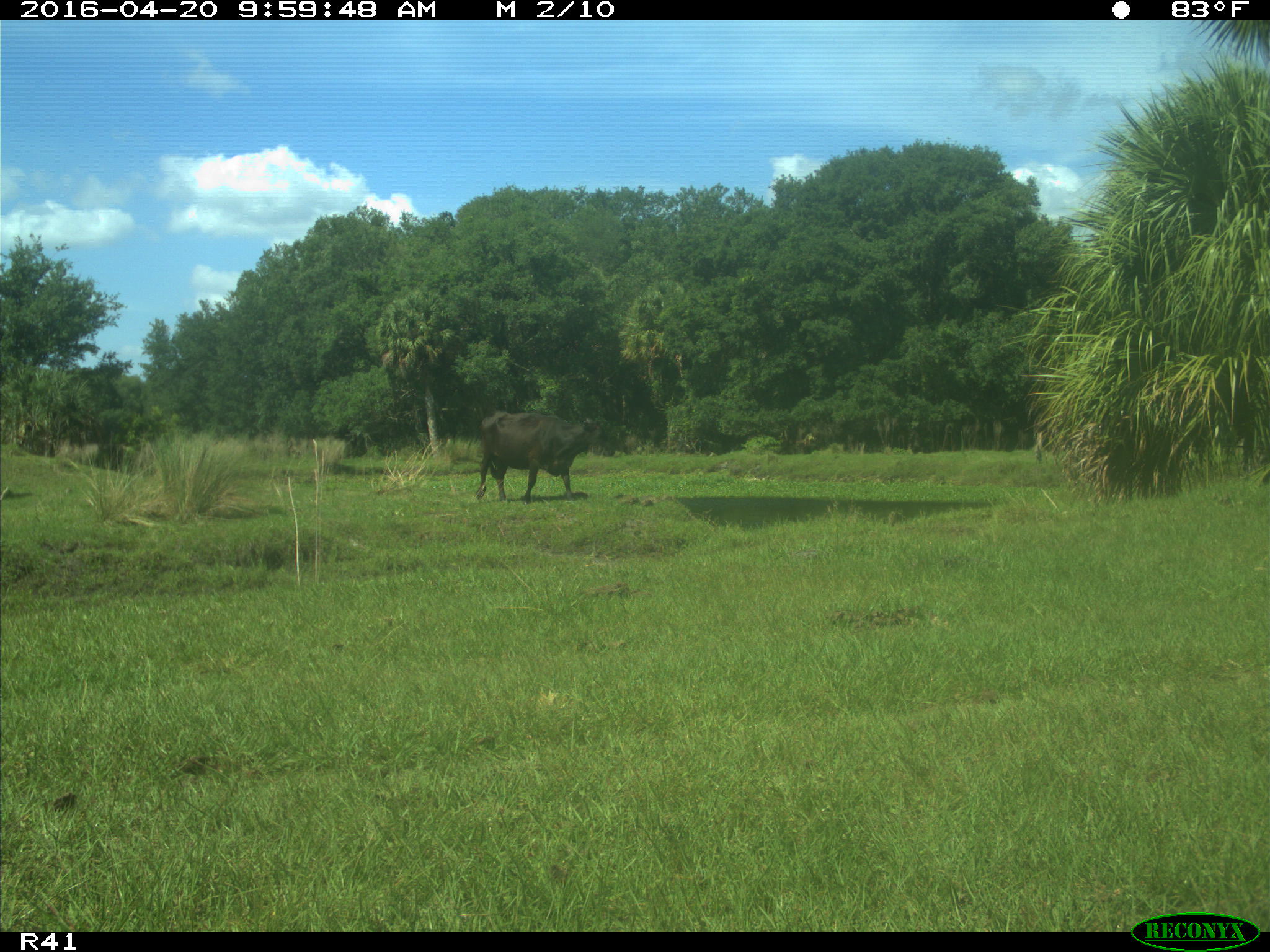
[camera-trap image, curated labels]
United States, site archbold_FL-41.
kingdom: Animalia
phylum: Chordata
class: Mammalia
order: Artiodactyla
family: Bovidae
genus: Bos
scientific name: Bos taurus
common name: domestic cow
Bos taurus (domestic cow).